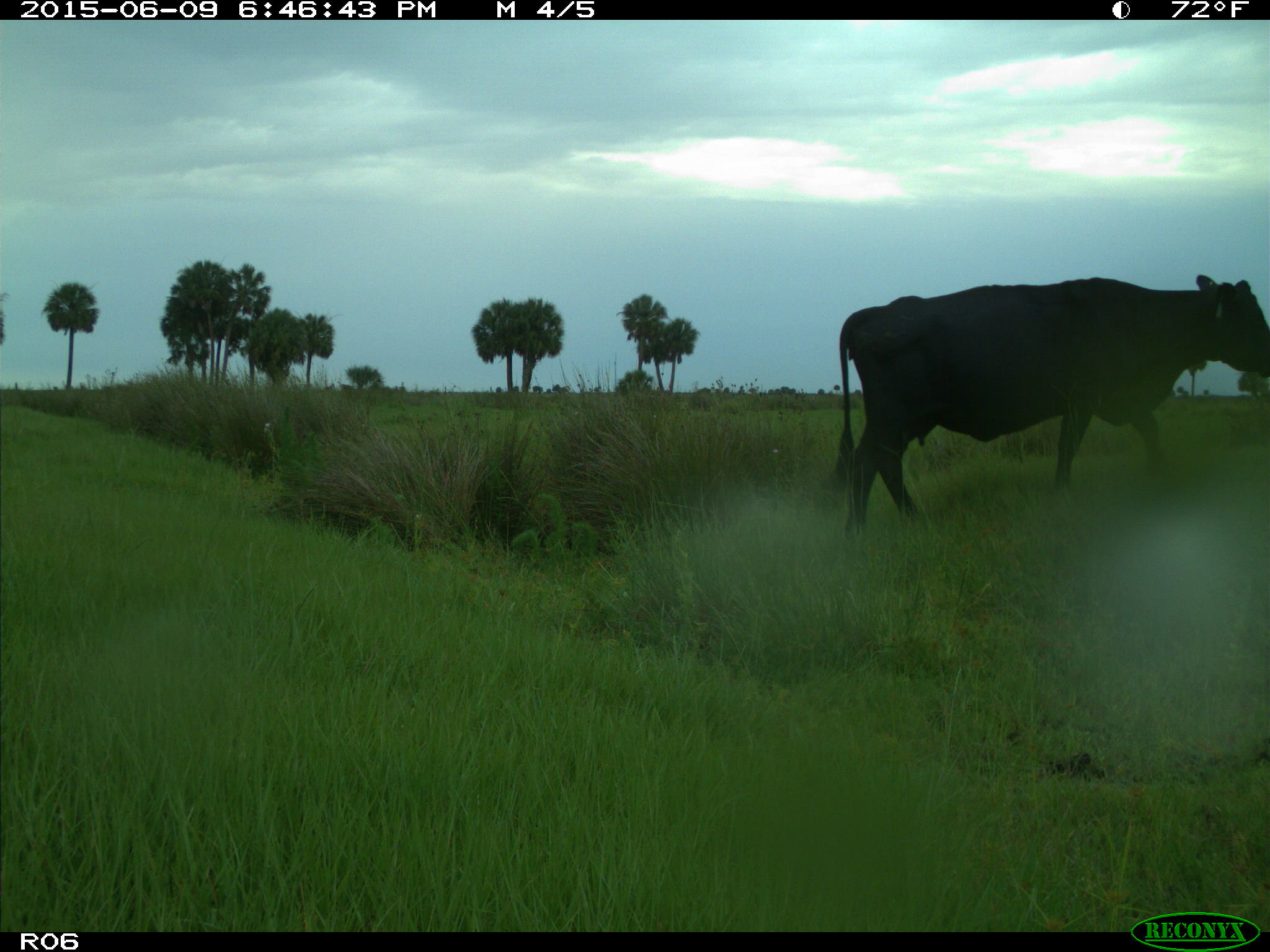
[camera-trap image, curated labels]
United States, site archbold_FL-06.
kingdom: Animalia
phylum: Chordata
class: Mammalia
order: Artiodactyla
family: Bovidae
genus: Bos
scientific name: Bos taurus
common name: domestic cow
Bos taurus (domestic cow).